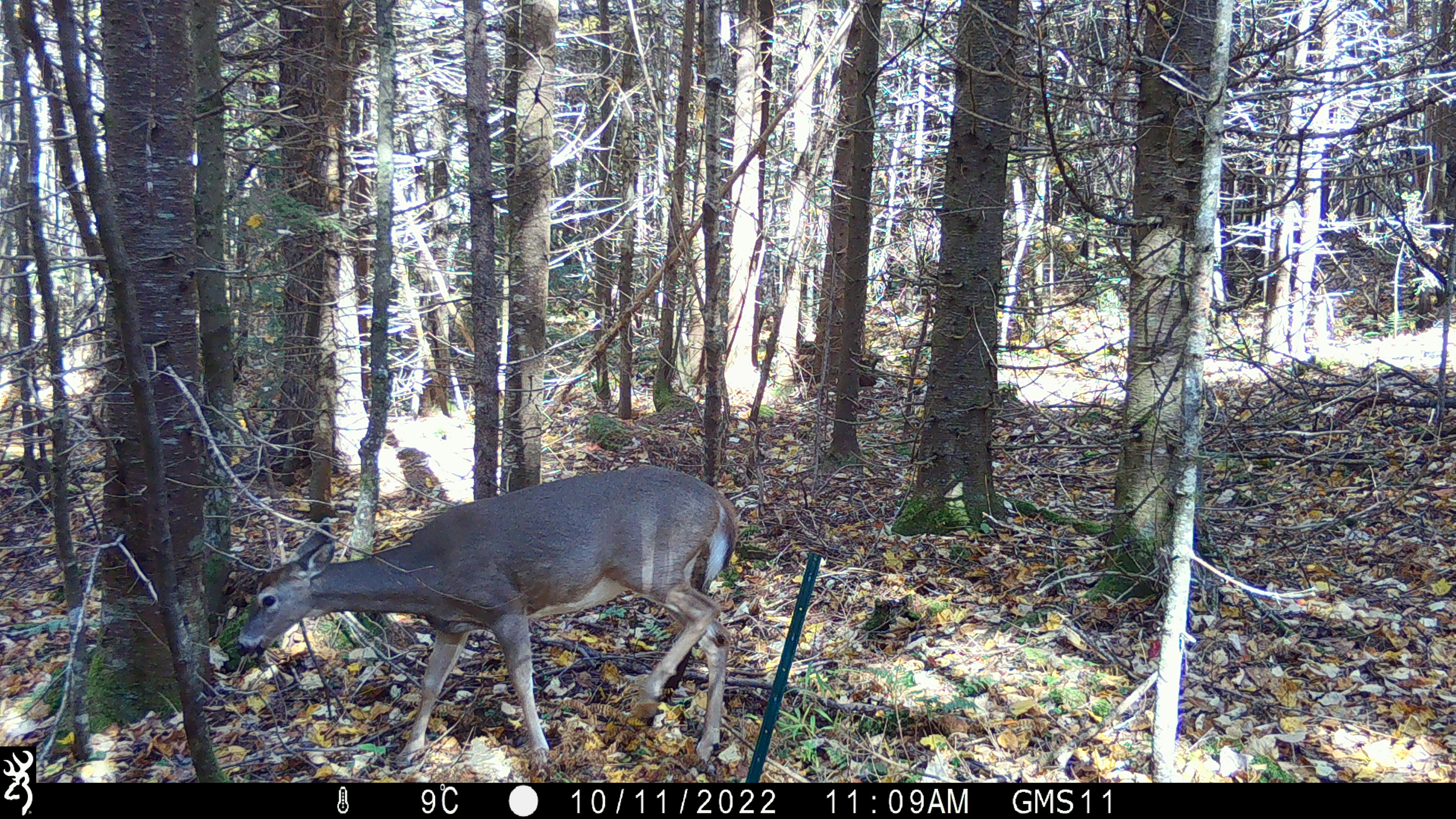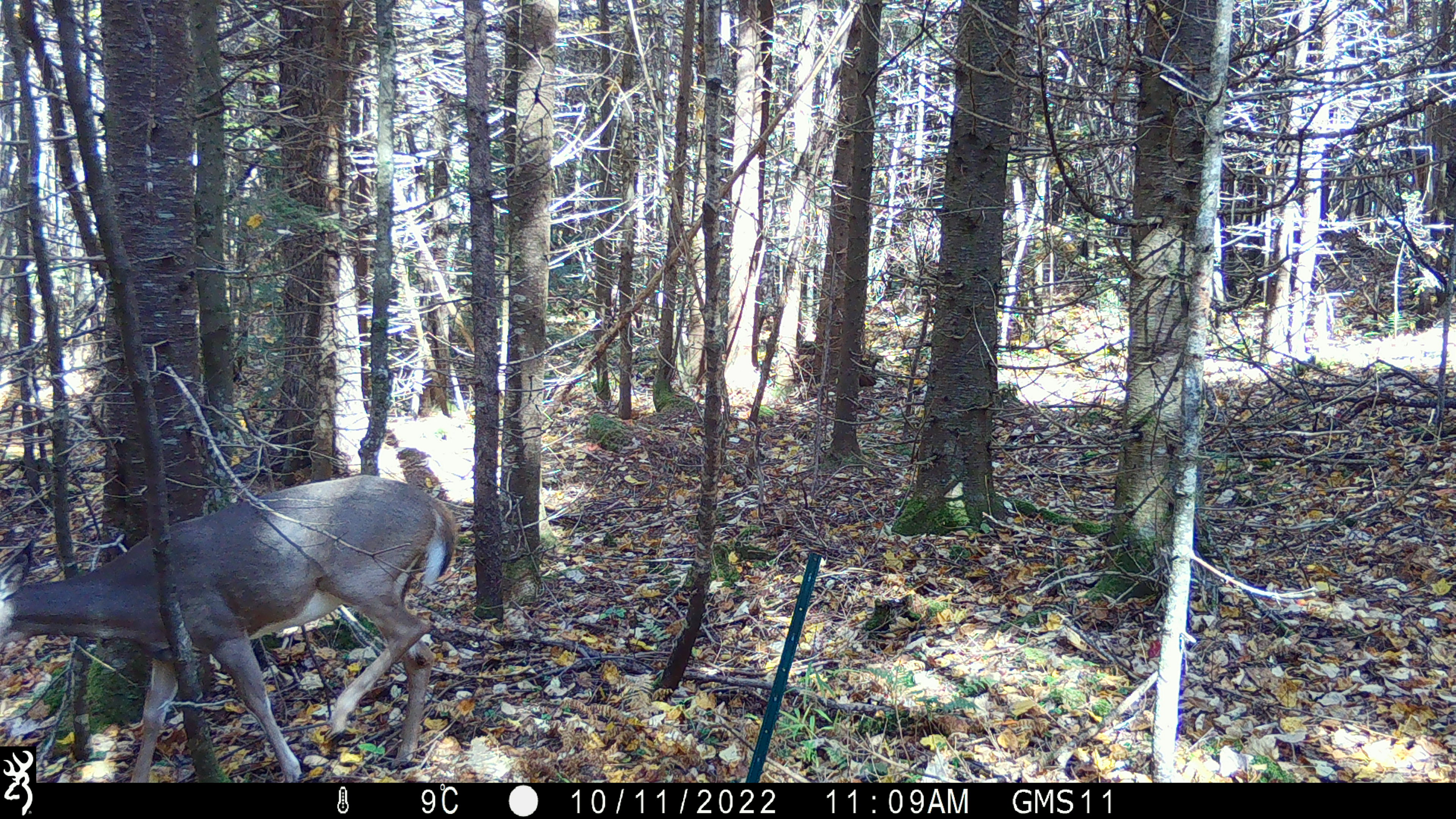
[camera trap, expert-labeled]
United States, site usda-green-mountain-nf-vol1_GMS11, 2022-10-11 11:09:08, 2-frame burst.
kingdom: Animalia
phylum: Chordata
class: Mammalia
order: Artiodactyla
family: Cervidae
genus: Odocoileus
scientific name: Odocoileus virginianus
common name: white-tailed deer